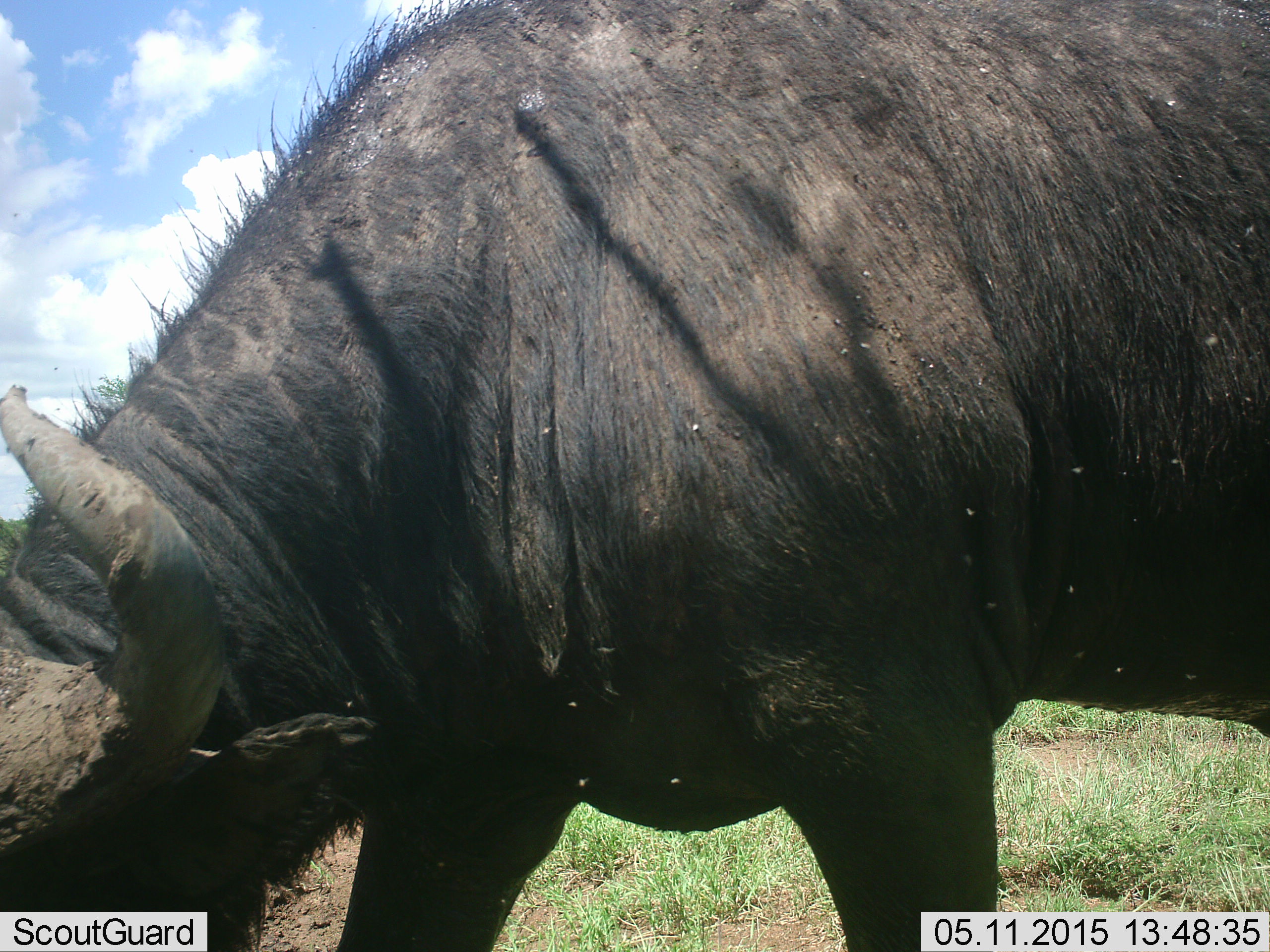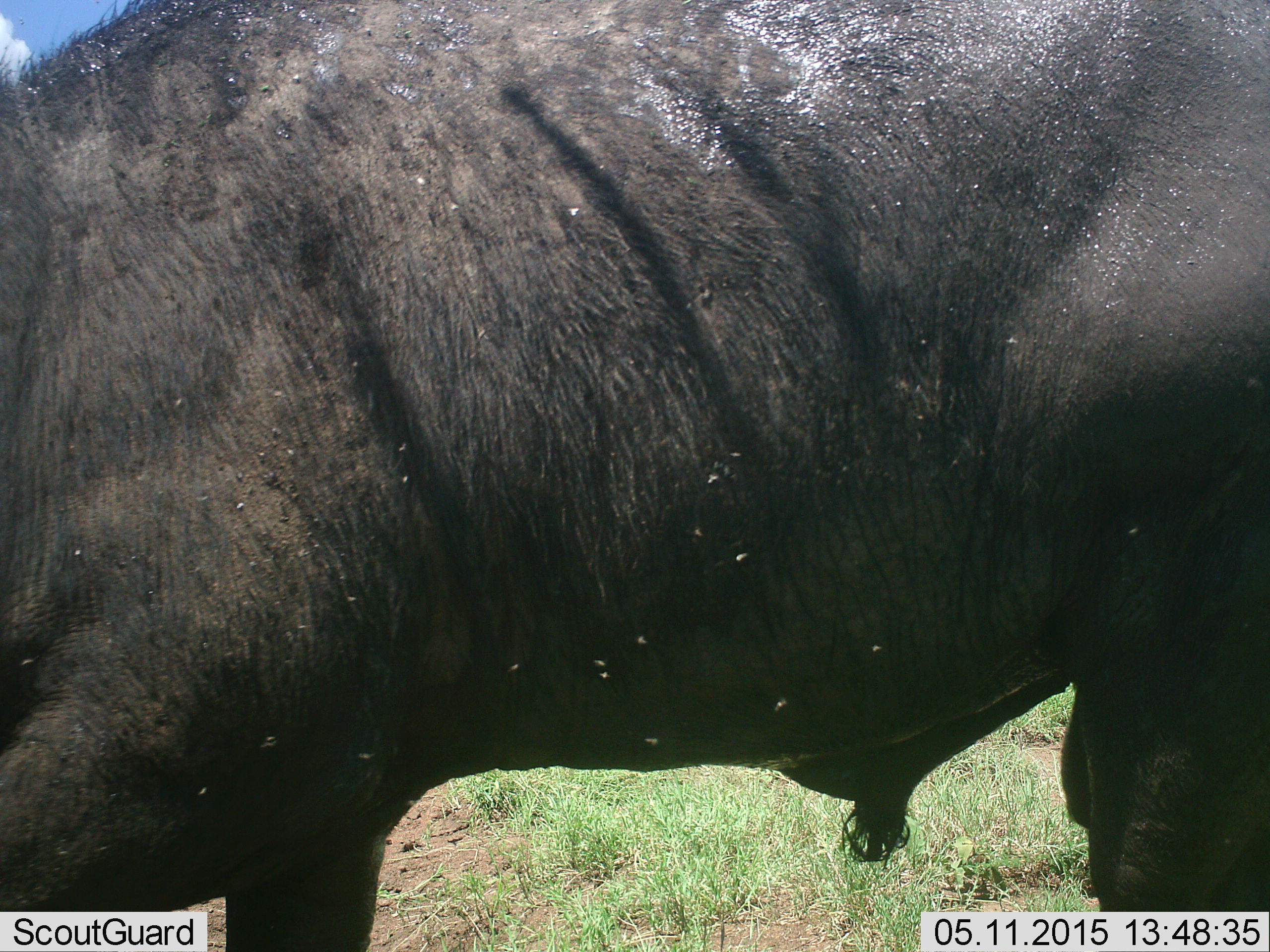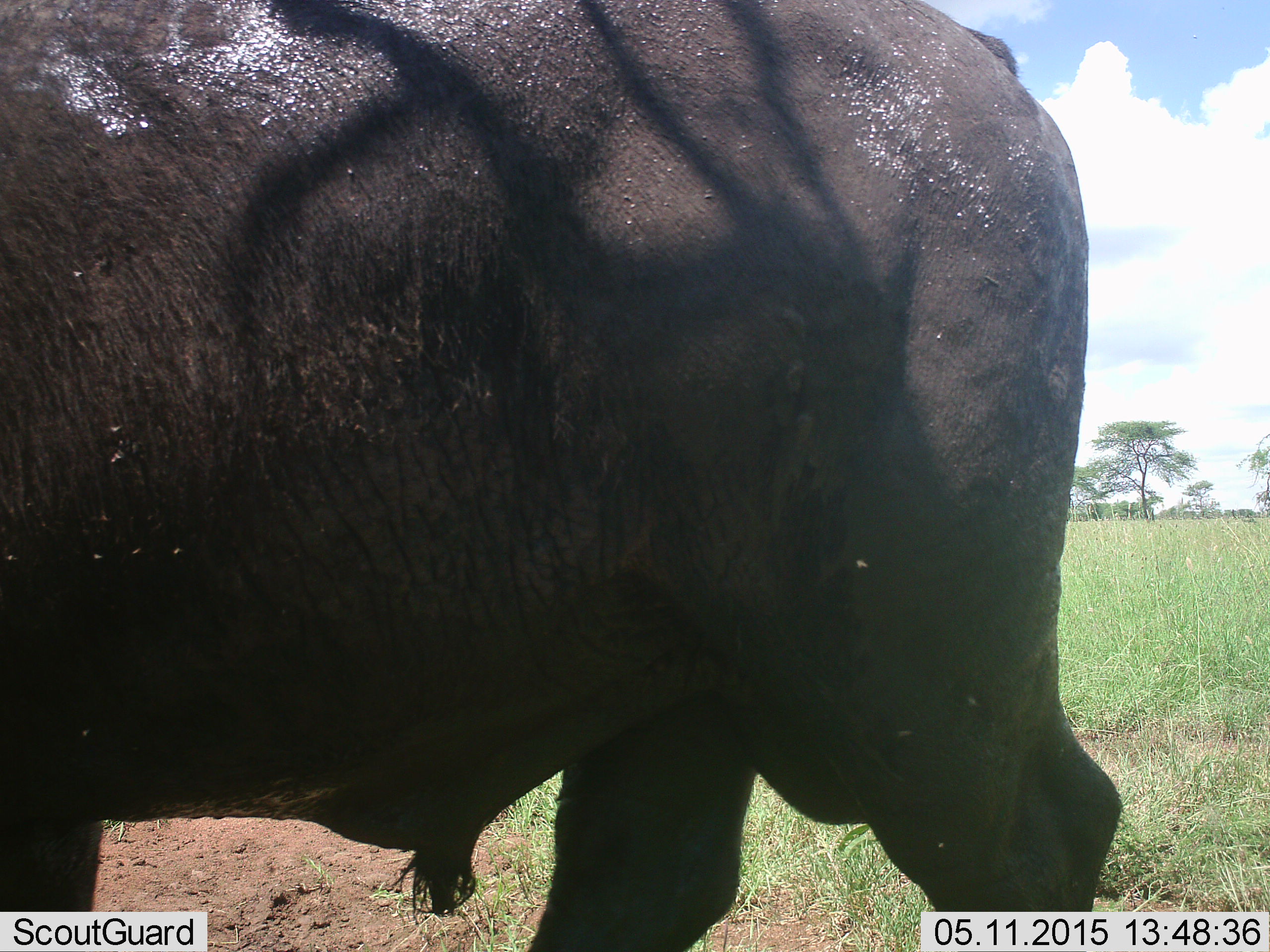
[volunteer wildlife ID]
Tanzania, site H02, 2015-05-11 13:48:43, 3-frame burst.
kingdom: Animalia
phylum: Chordata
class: Mammalia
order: Artiodactyla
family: Bovidae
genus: Syncerus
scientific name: Syncerus caffer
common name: cape buffalo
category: buffalo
Buffalo (cape buffalo) (Syncerus caffer), count 1. Behavior (volunteer vote fractions): standing 9%, resting 9%, moving 45%, interacting 0%. Young present (vote fraction): 0%. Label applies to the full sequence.